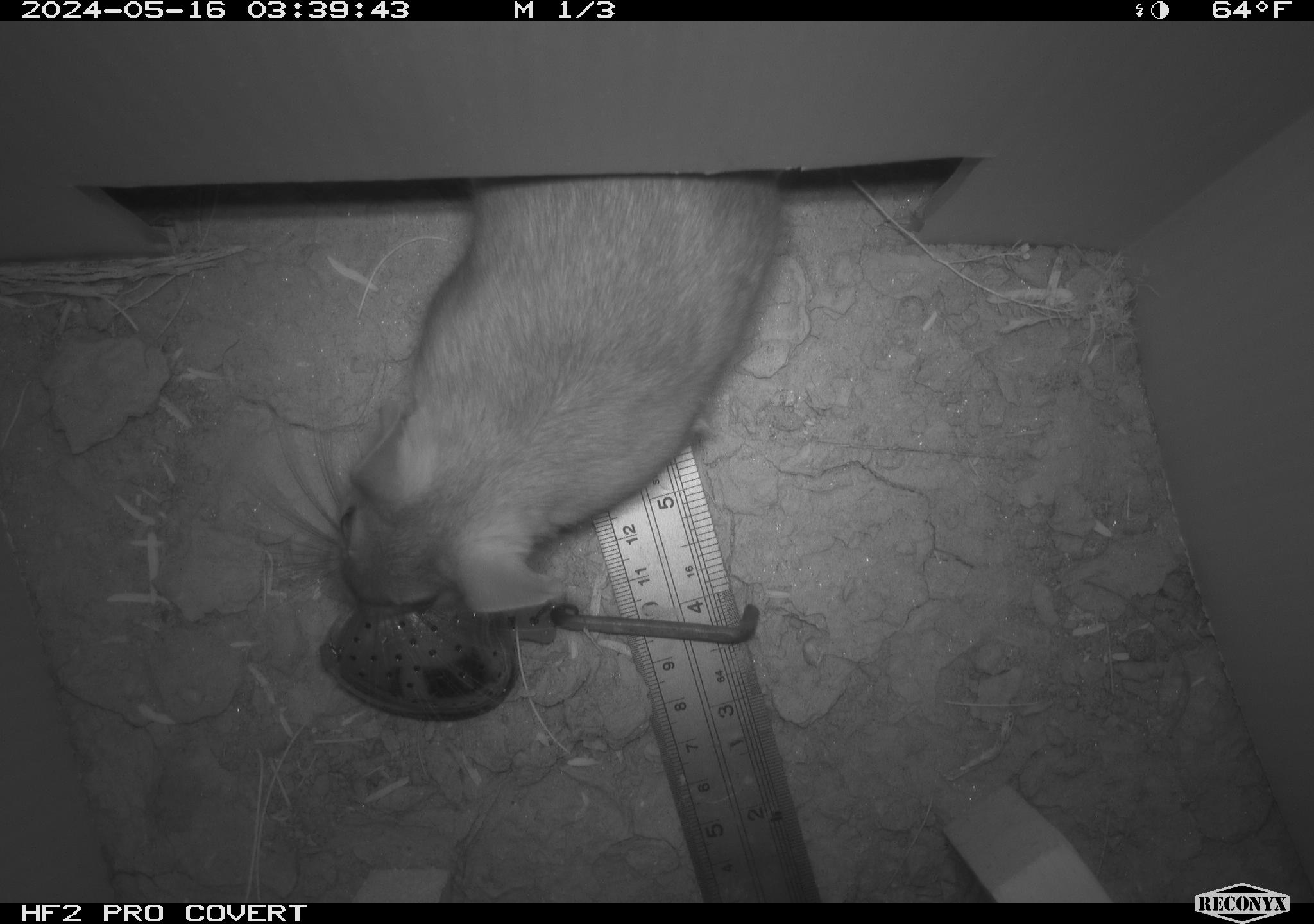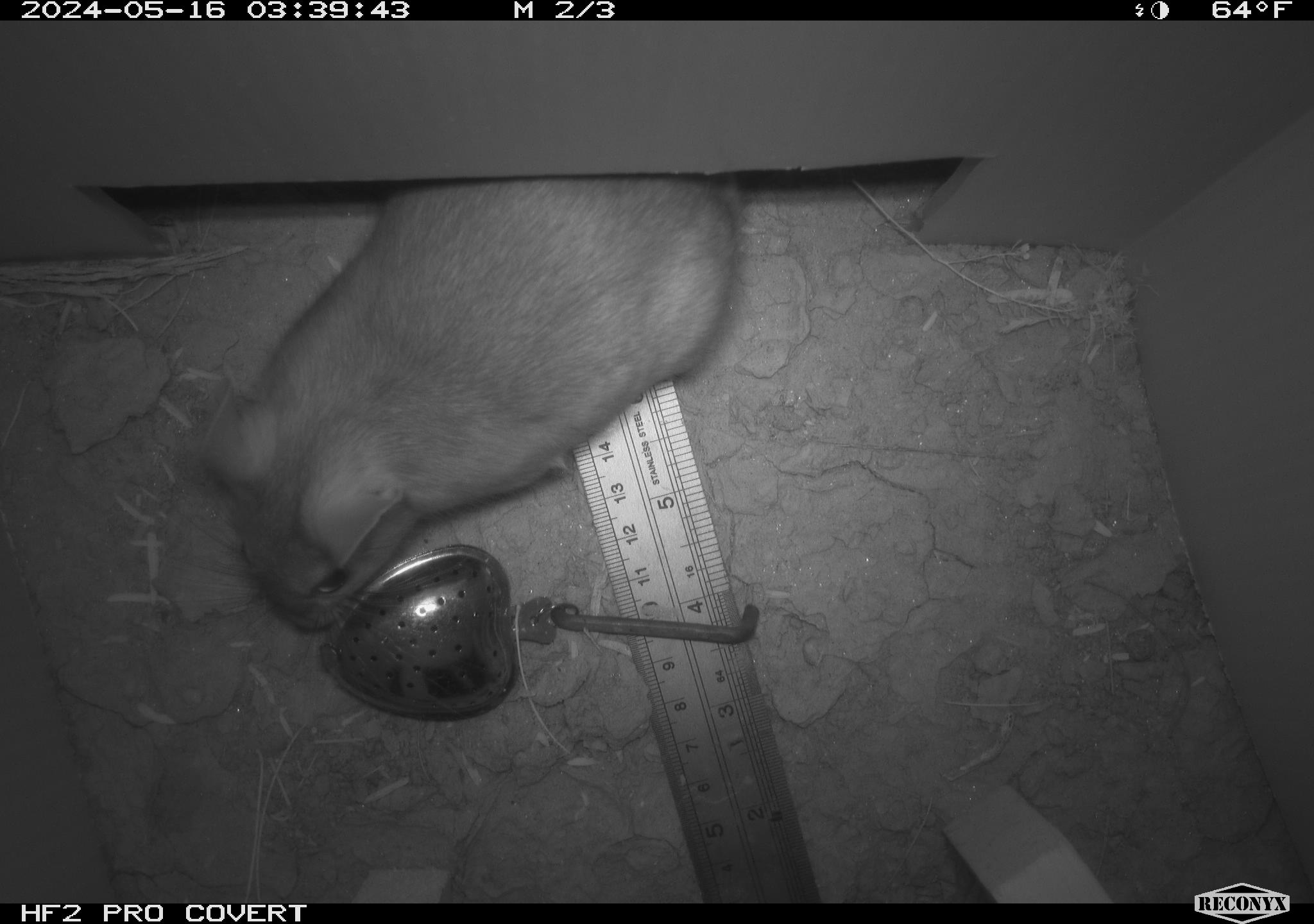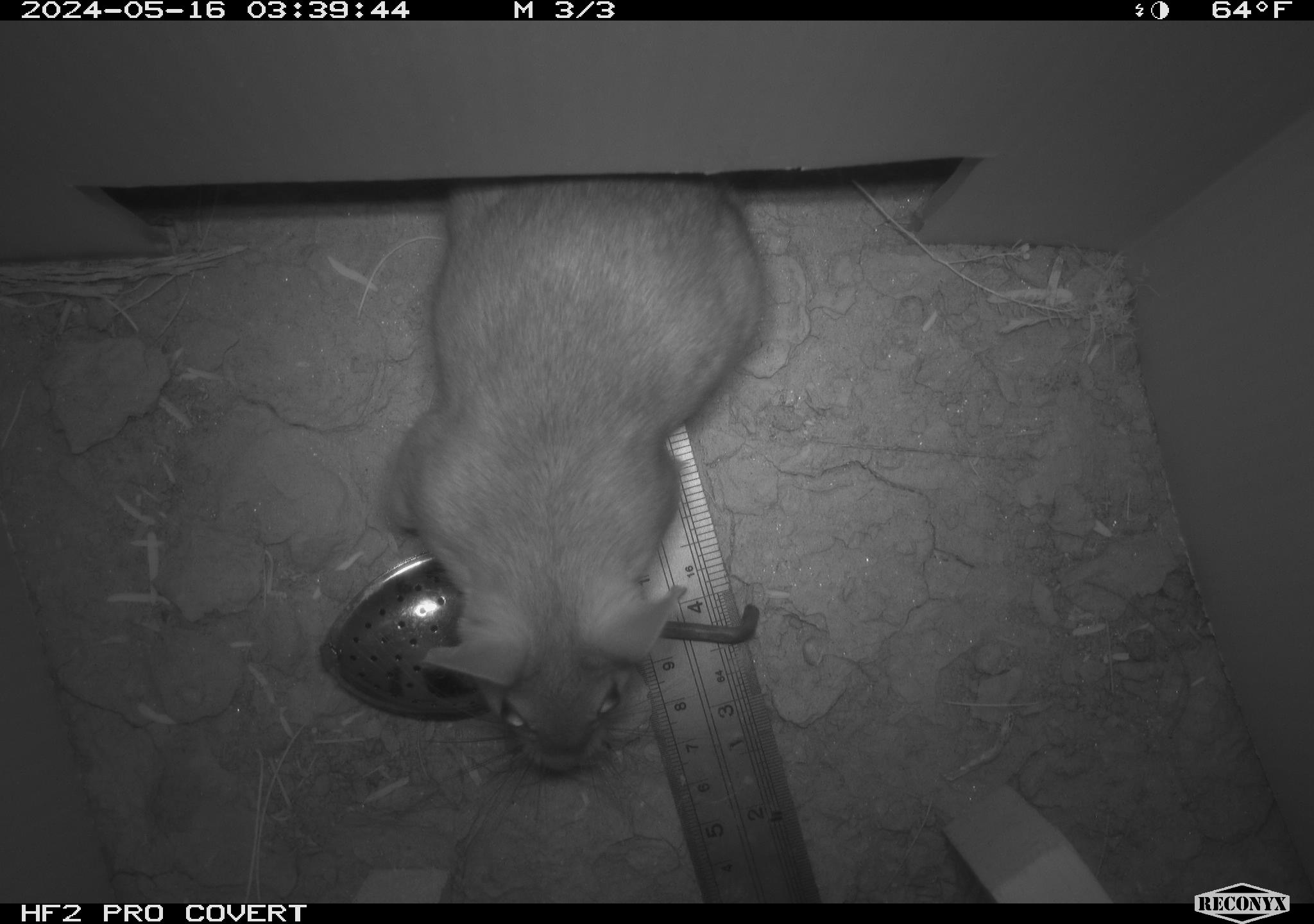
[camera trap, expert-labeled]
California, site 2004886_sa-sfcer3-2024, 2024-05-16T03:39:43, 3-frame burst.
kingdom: Animalia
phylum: Chordata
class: Mammalia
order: Rodentia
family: Cricetidae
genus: Neotoma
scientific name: Neotoma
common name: pack rat or woodrat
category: neotoma species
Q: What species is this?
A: Neotoma species (pack rat or woodrat) (Neotoma).